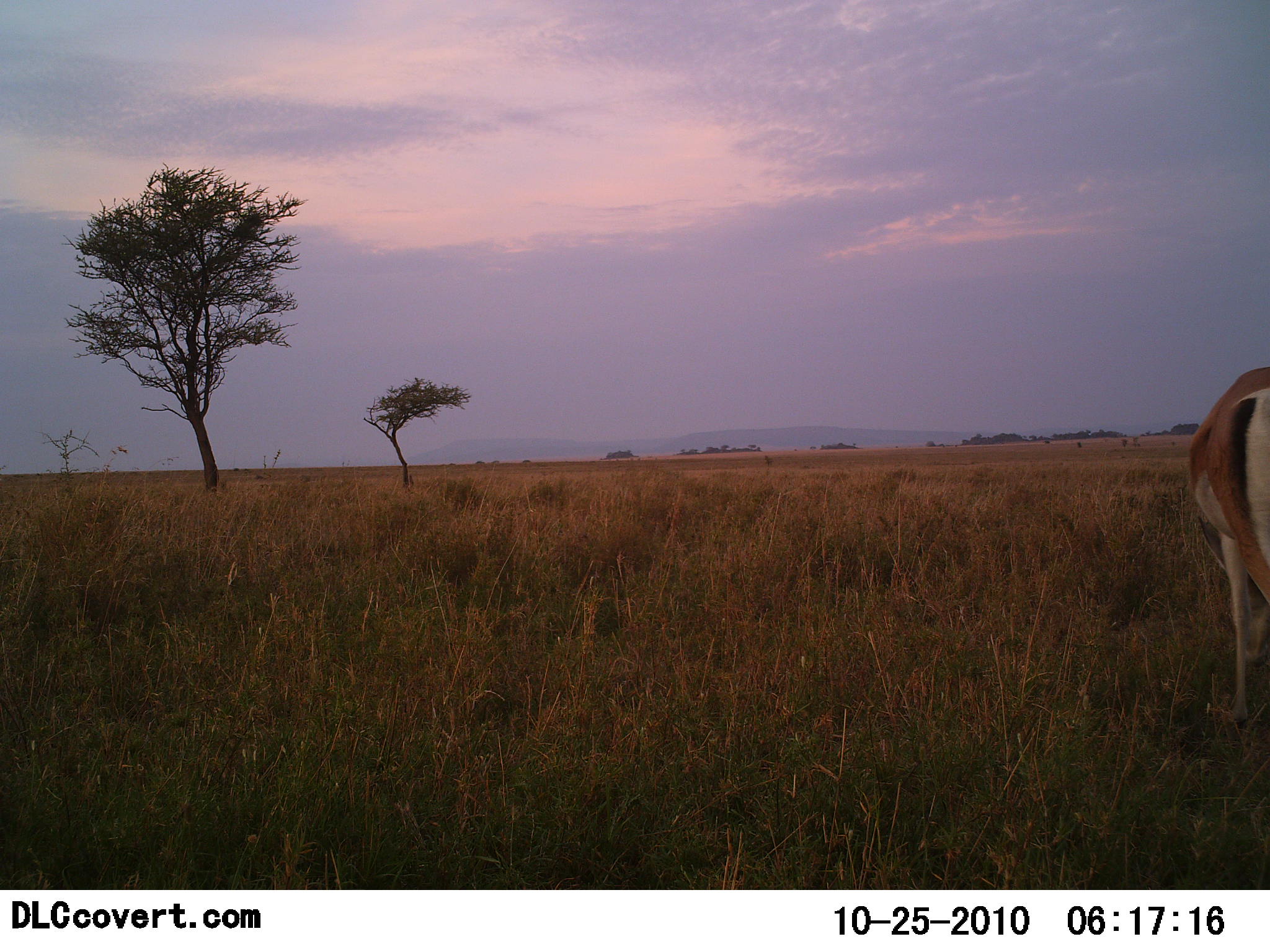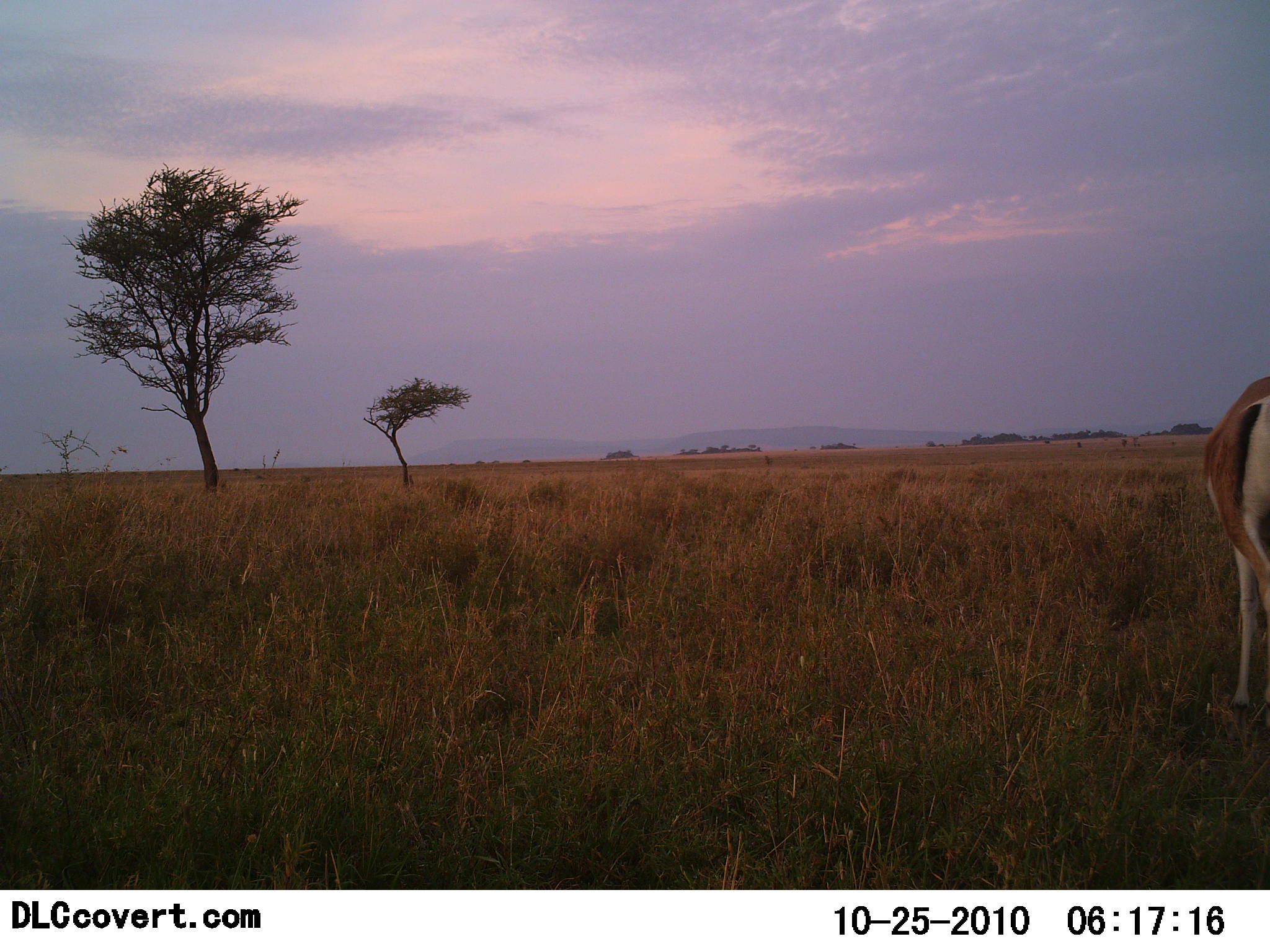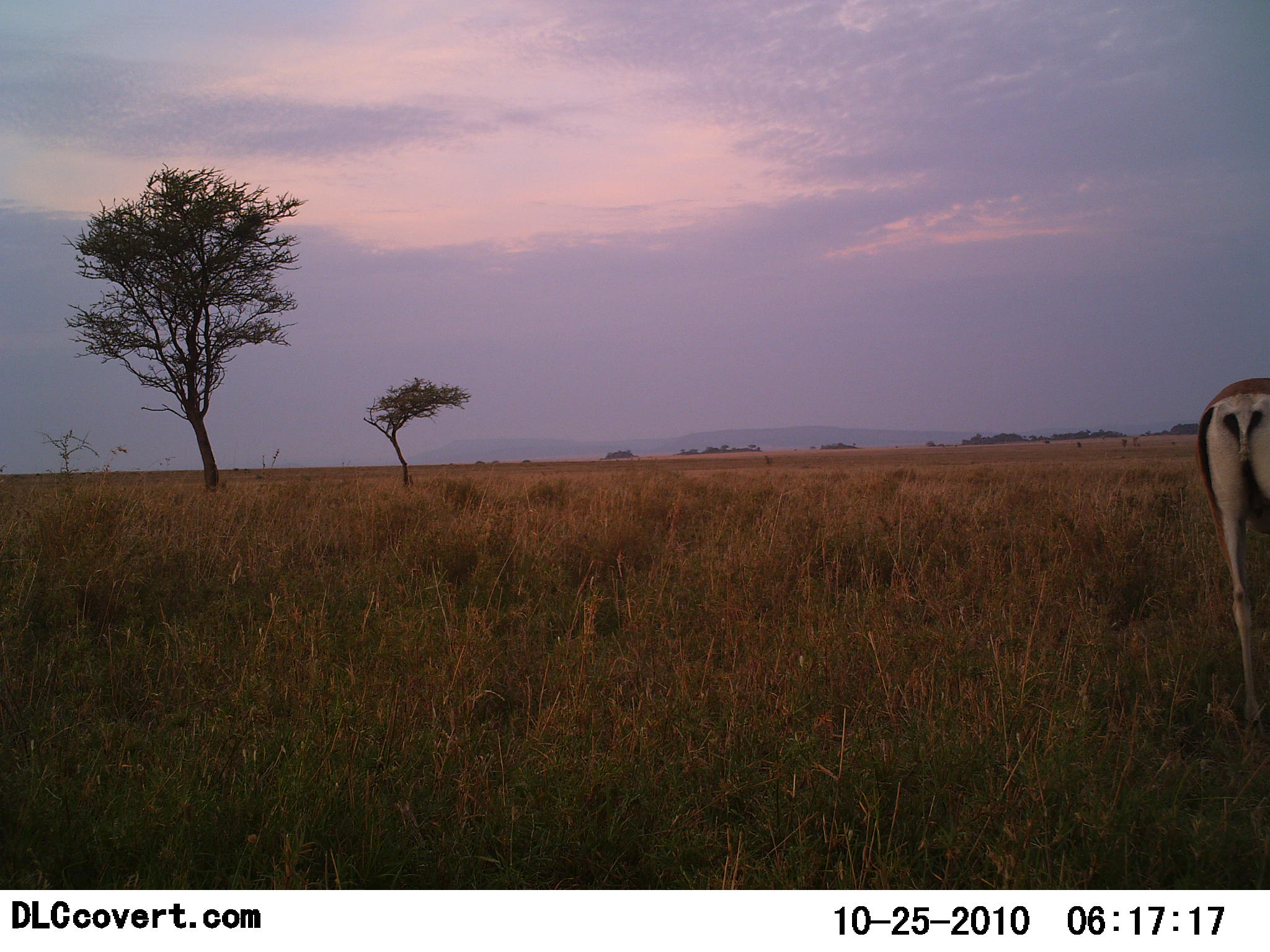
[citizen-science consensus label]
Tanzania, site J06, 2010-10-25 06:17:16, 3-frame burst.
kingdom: Animalia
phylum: Chordata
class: Mammalia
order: Artiodactyla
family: Bovidae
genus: Nanger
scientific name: Nanger granti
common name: grant's gazelle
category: gazellegrants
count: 1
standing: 64%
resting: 0%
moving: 14%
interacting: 0%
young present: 0%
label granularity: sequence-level